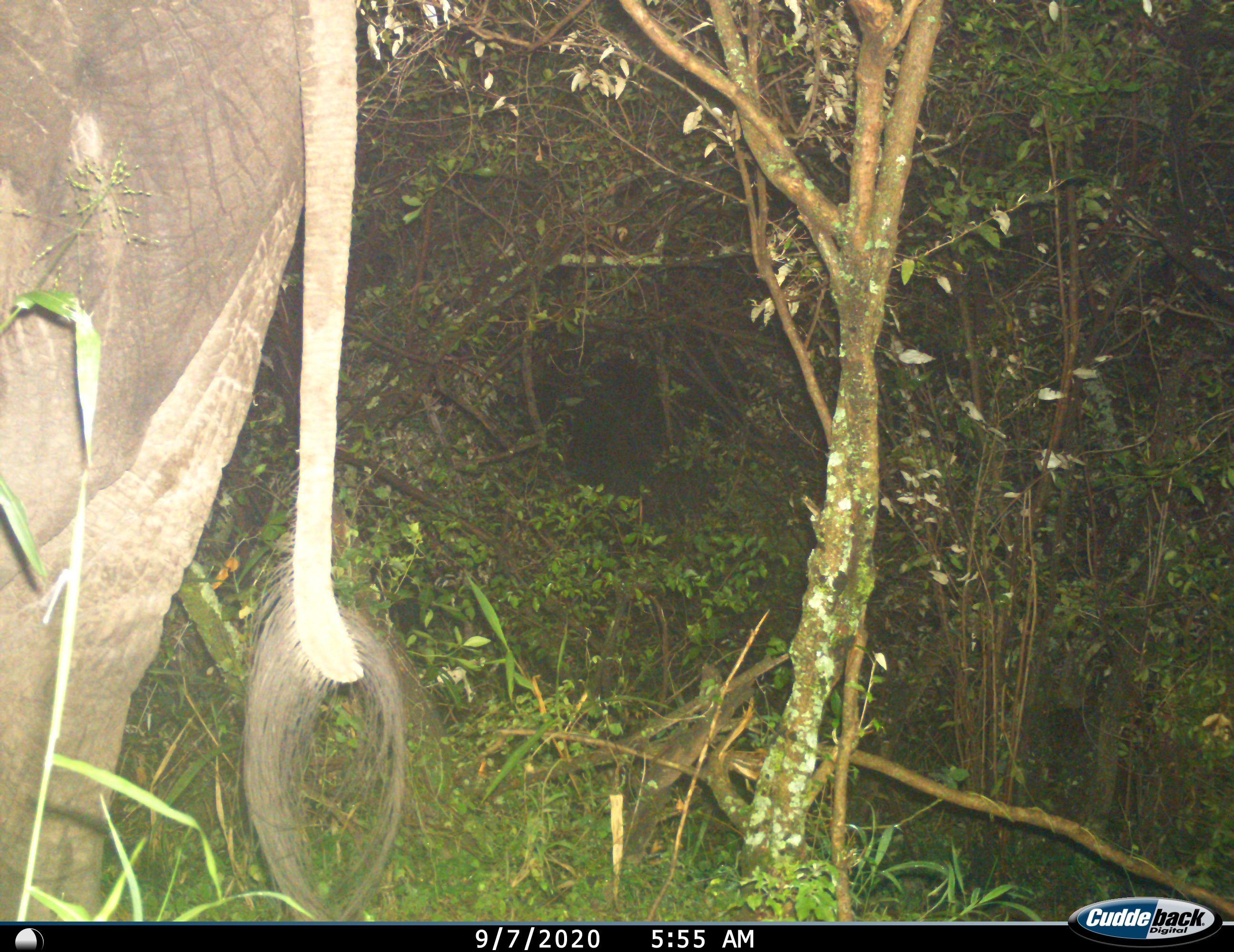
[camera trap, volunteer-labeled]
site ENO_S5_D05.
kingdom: Animalia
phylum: Chordata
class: Mammalia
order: Proboscidea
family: Elephantidae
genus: Loxodonta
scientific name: Loxodonta africana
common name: african bush elephant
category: elephant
Elephant (african bush elephant) (Loxodonta africana), count 1. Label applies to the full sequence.